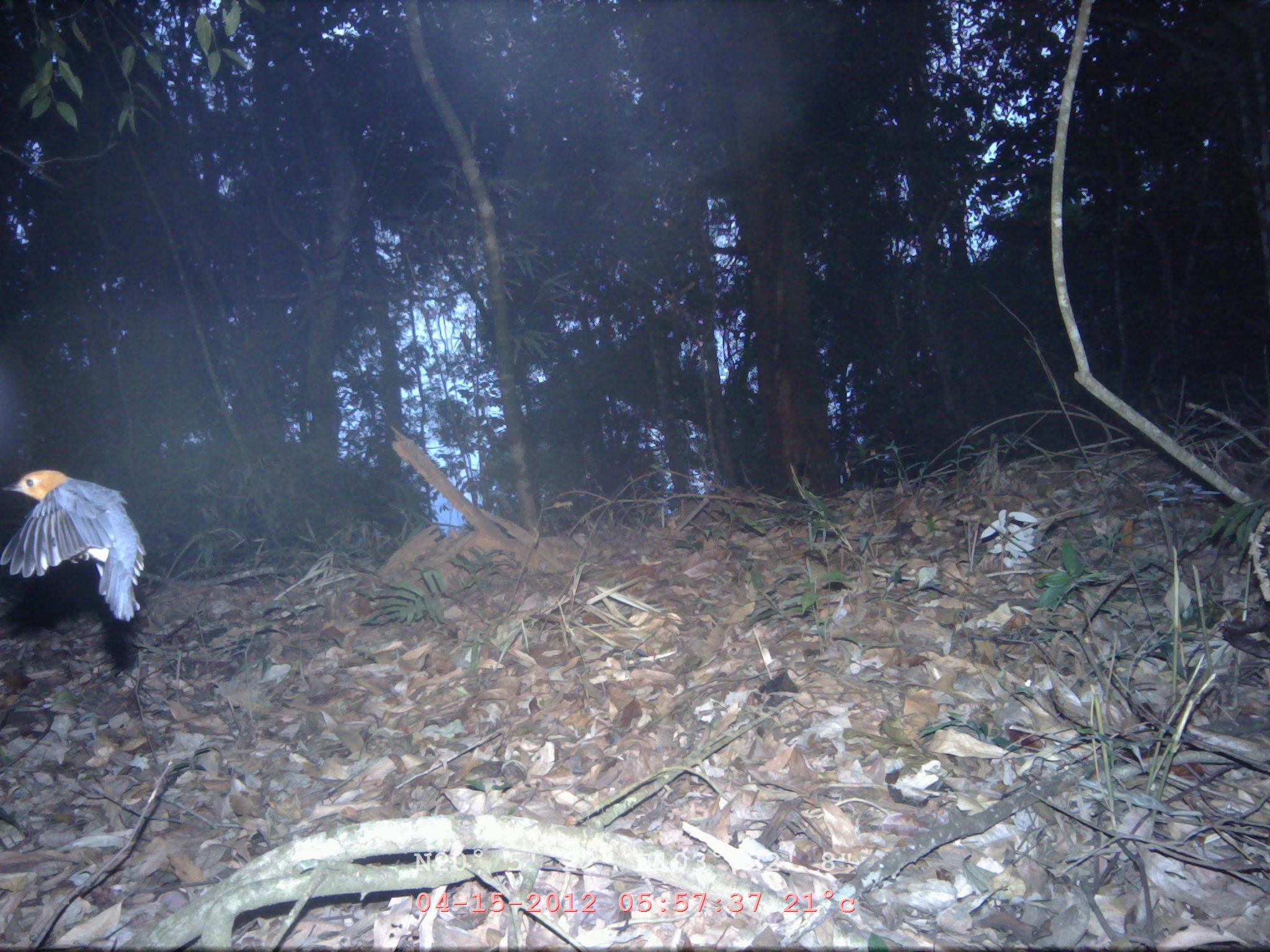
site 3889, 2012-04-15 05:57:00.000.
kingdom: Animalia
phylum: Chordata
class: Aves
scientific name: Aves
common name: bird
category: unknown bird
Unknown bird (bird) (Aves), count 1.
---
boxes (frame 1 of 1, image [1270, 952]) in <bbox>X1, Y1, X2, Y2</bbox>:
unknown bird: <bbox>1, 463, 147, 624</bbox>